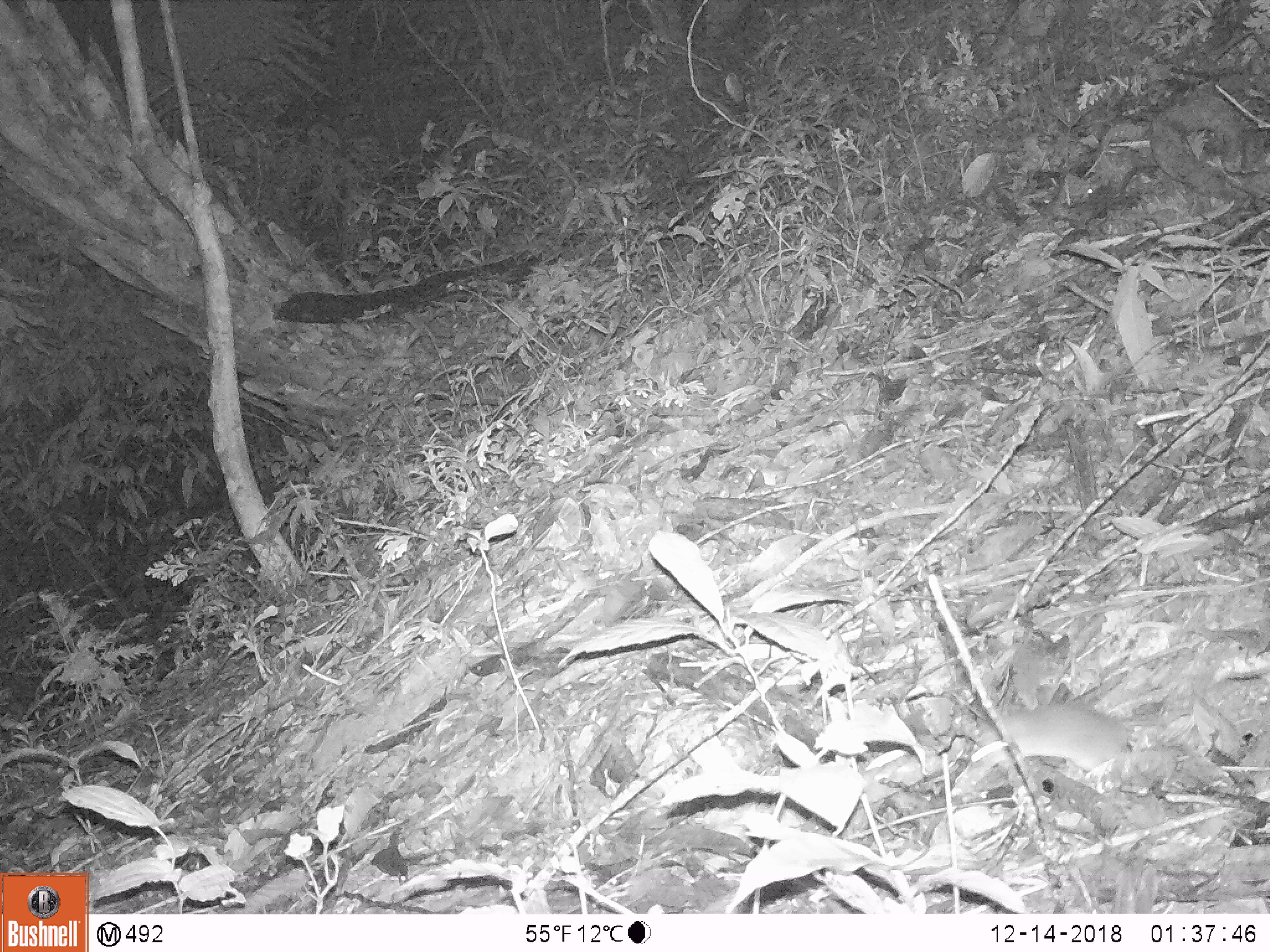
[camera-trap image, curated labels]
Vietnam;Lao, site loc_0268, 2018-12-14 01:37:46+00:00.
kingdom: Animalia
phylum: Chordata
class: Mammalia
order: Rodentia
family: Muridae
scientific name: Muridae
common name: old-world mice and rats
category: unidentified murid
Unidentified murid (old-world mice and rats) (Muridae). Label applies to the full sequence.